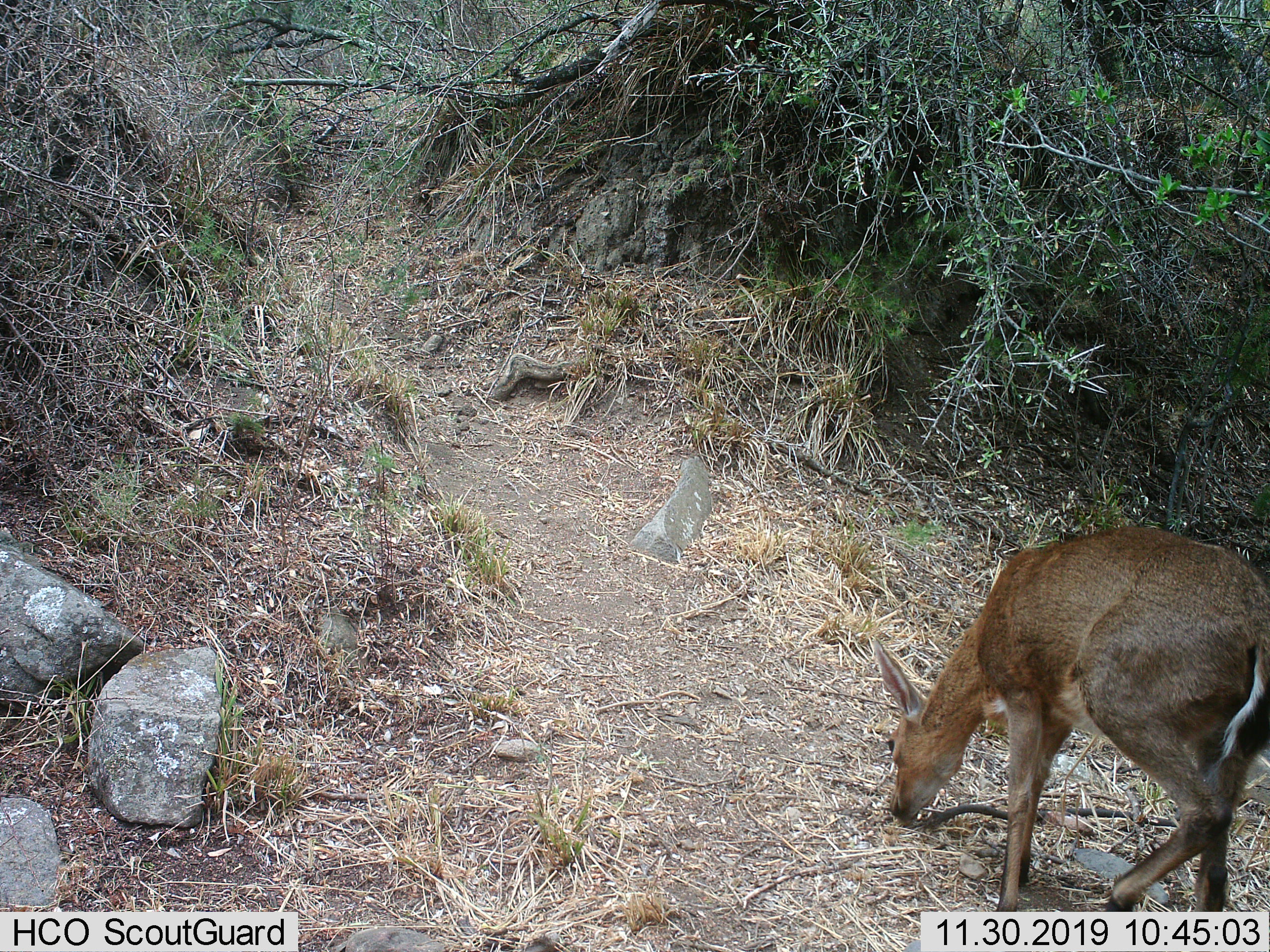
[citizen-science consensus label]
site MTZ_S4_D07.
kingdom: Animalia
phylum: Chordata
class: Mammalia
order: Artiodactyla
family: Bovidae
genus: Redunca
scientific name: Redunca fulvorufula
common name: mountain reedbuck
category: reedbuckmountain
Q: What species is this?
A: Reedbuckmountain (mountain reedbuck) (Redunca fulvorufula).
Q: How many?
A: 1.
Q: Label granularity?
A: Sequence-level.